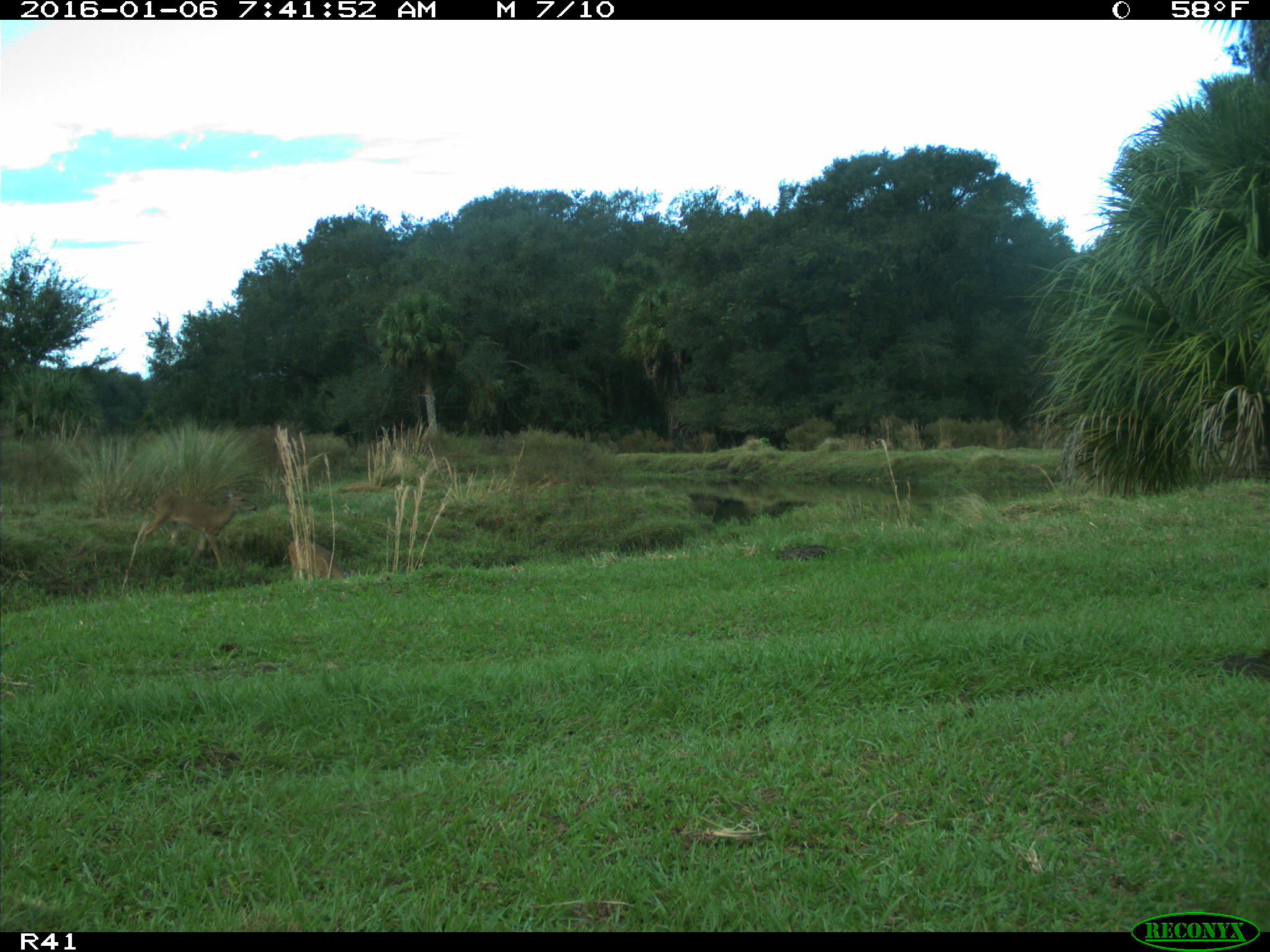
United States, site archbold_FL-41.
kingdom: Animalia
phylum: Chordata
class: Mammalia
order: Artiodactyla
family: Cervidae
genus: Odocoileus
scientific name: Odocoileus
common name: deer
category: unidentified deer